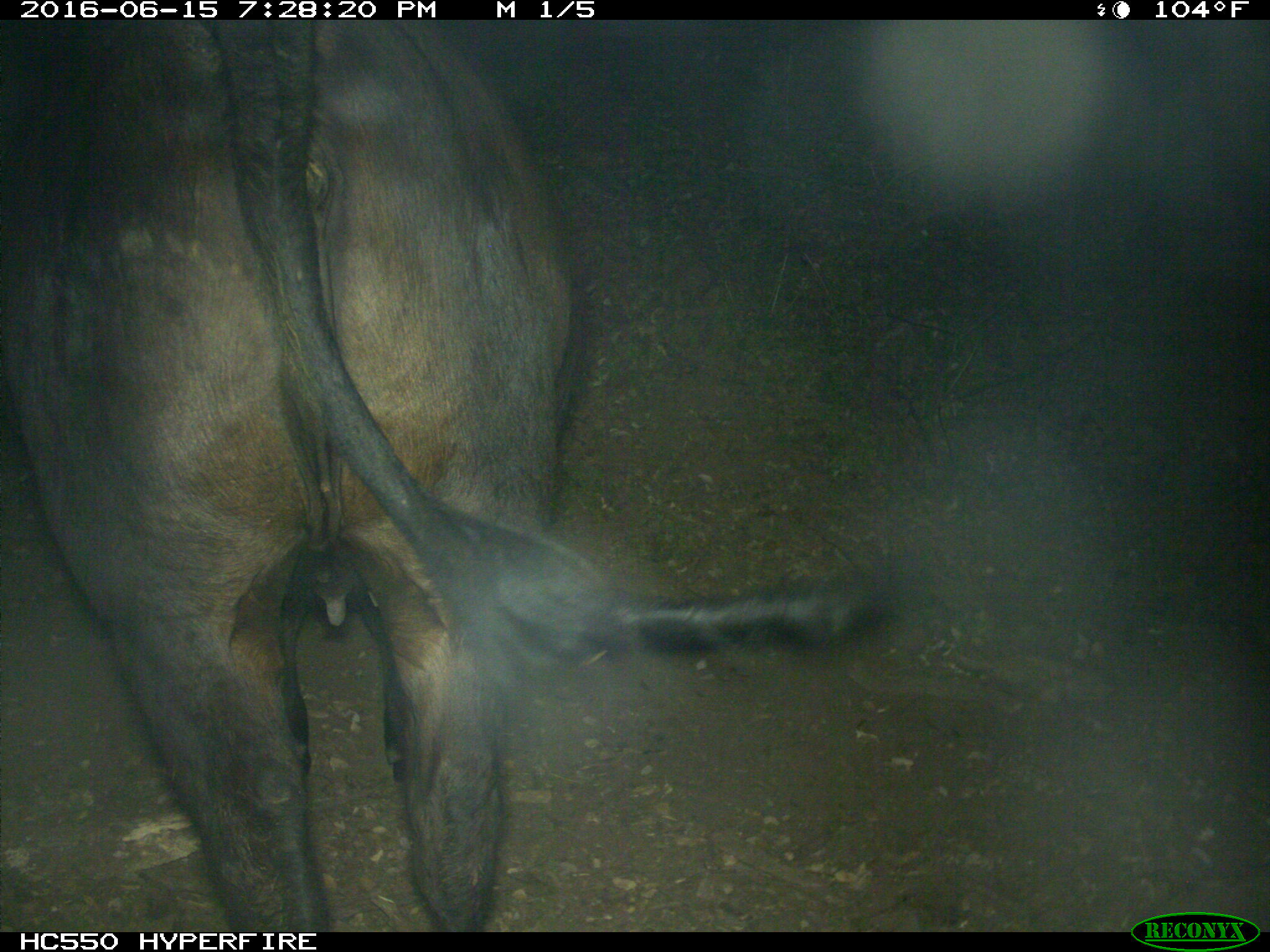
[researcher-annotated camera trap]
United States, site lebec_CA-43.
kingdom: Animalia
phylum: Chordata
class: Mammalia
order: Artiodactyla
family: Bovidae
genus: Bos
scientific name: Bos taurus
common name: domestic cow